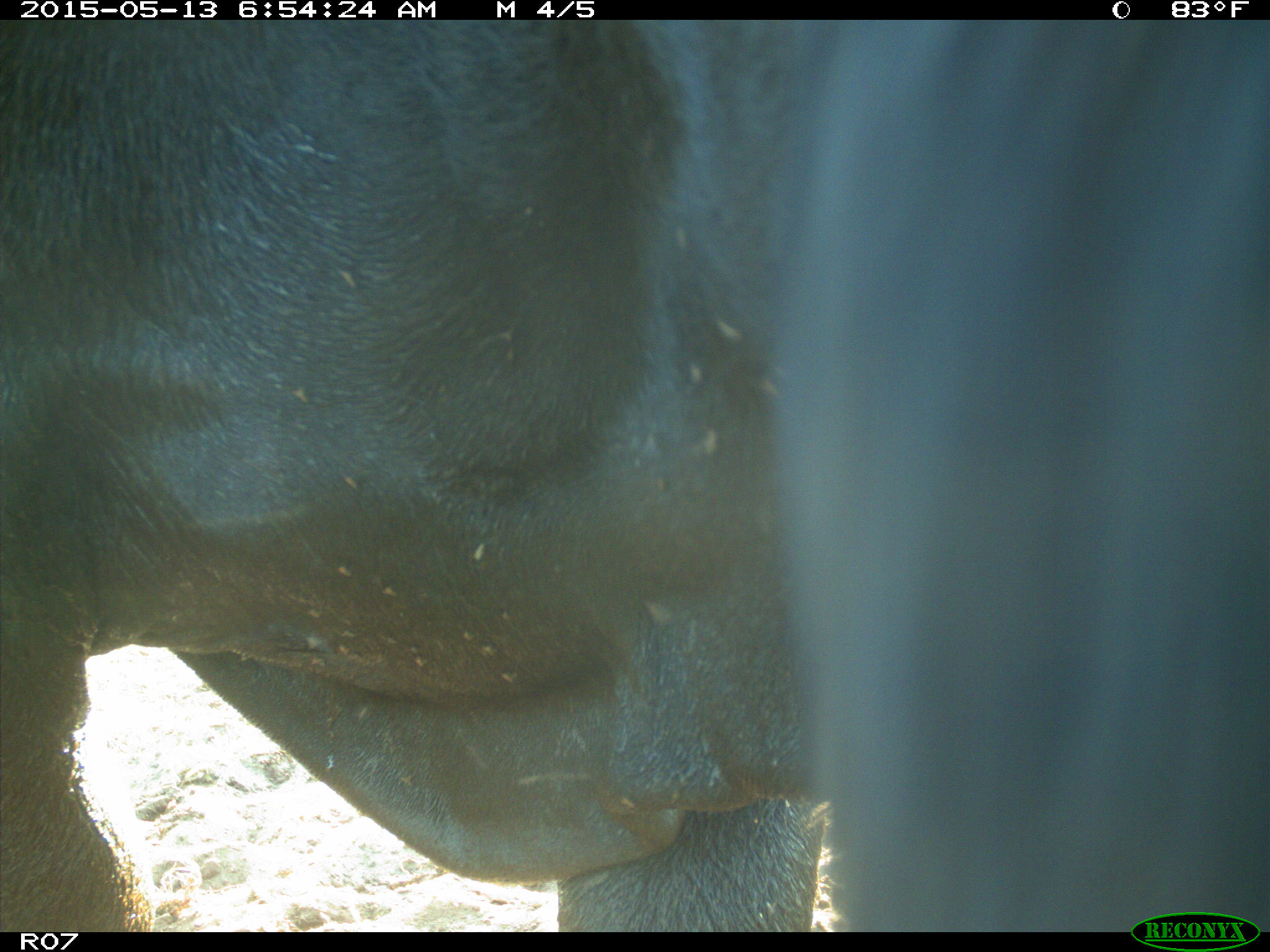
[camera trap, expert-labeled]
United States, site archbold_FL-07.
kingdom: Animalia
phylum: Chordata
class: Mammalia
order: Artiodactyla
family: Bovidae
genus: Bos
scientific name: Bos taurus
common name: domestic cow